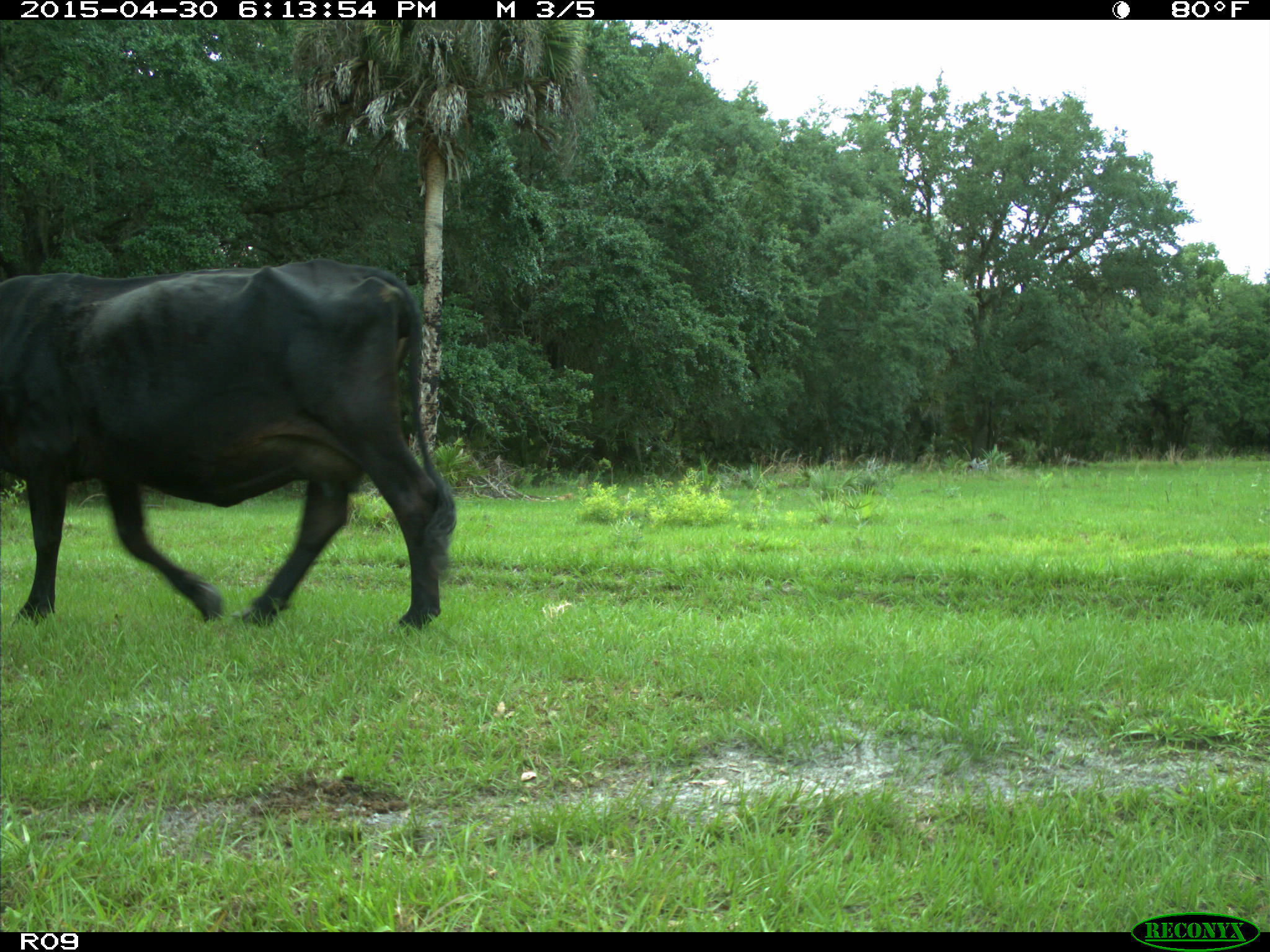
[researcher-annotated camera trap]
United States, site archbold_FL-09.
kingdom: Animalia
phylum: Chordata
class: Mammalia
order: Artiodactyla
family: Bovidae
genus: Bos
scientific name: Bos taurus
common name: domestic cow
Bos taurus (domestic cow).